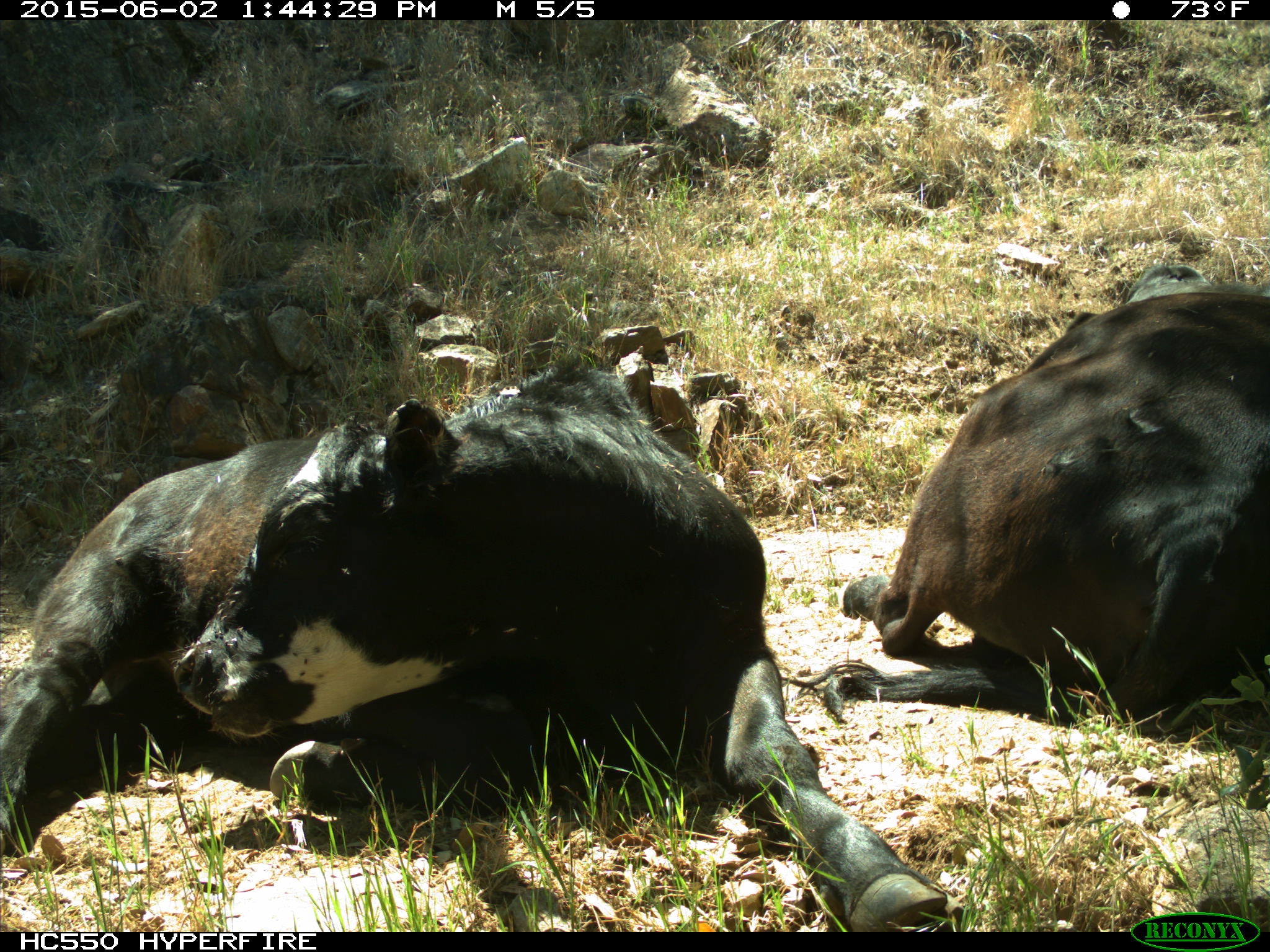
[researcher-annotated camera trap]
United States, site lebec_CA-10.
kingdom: Animalia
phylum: Chordata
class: Mammalia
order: Artiodactyla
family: Bovidae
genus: Bos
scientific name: Bos taurus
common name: domestic cow